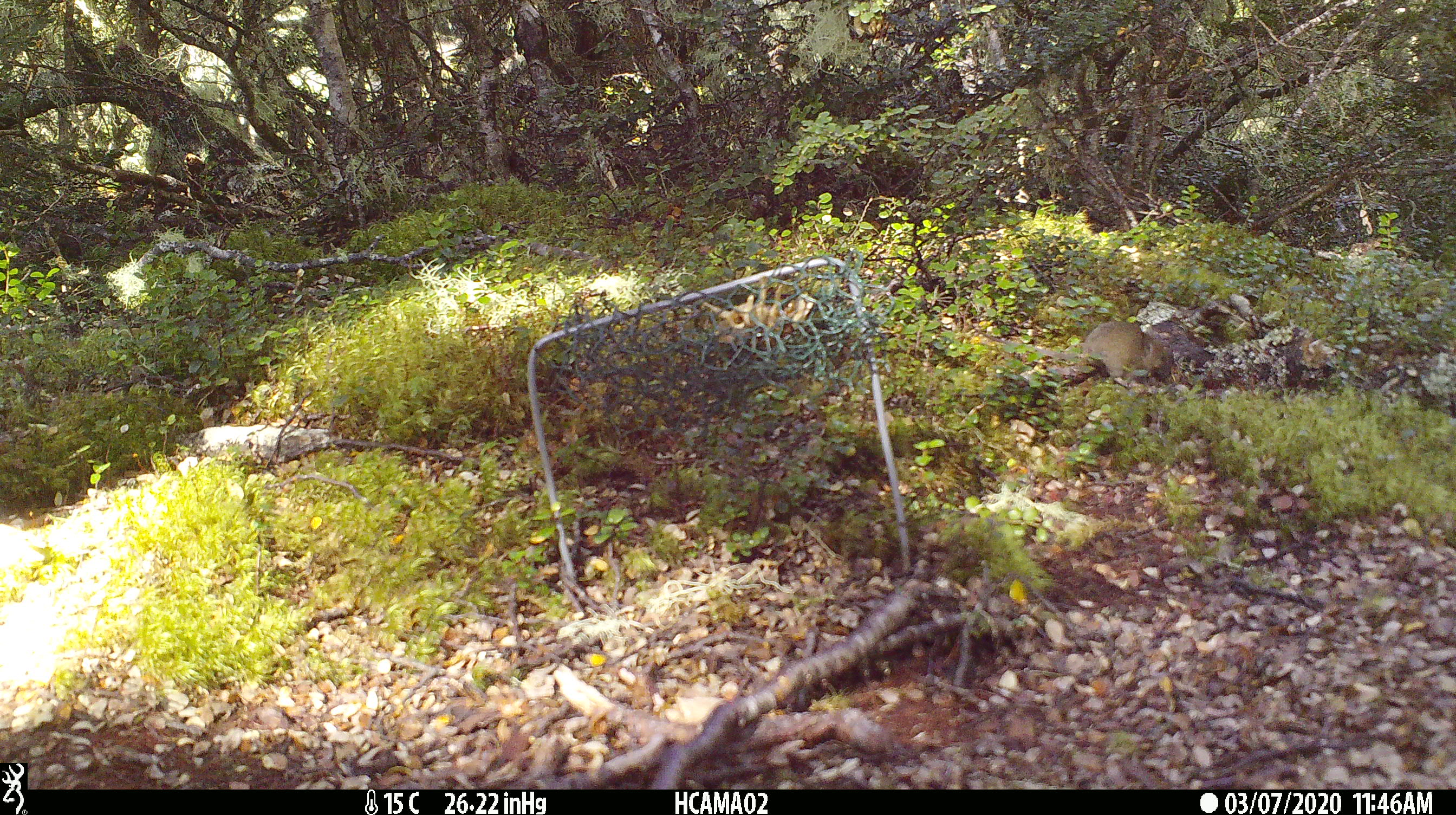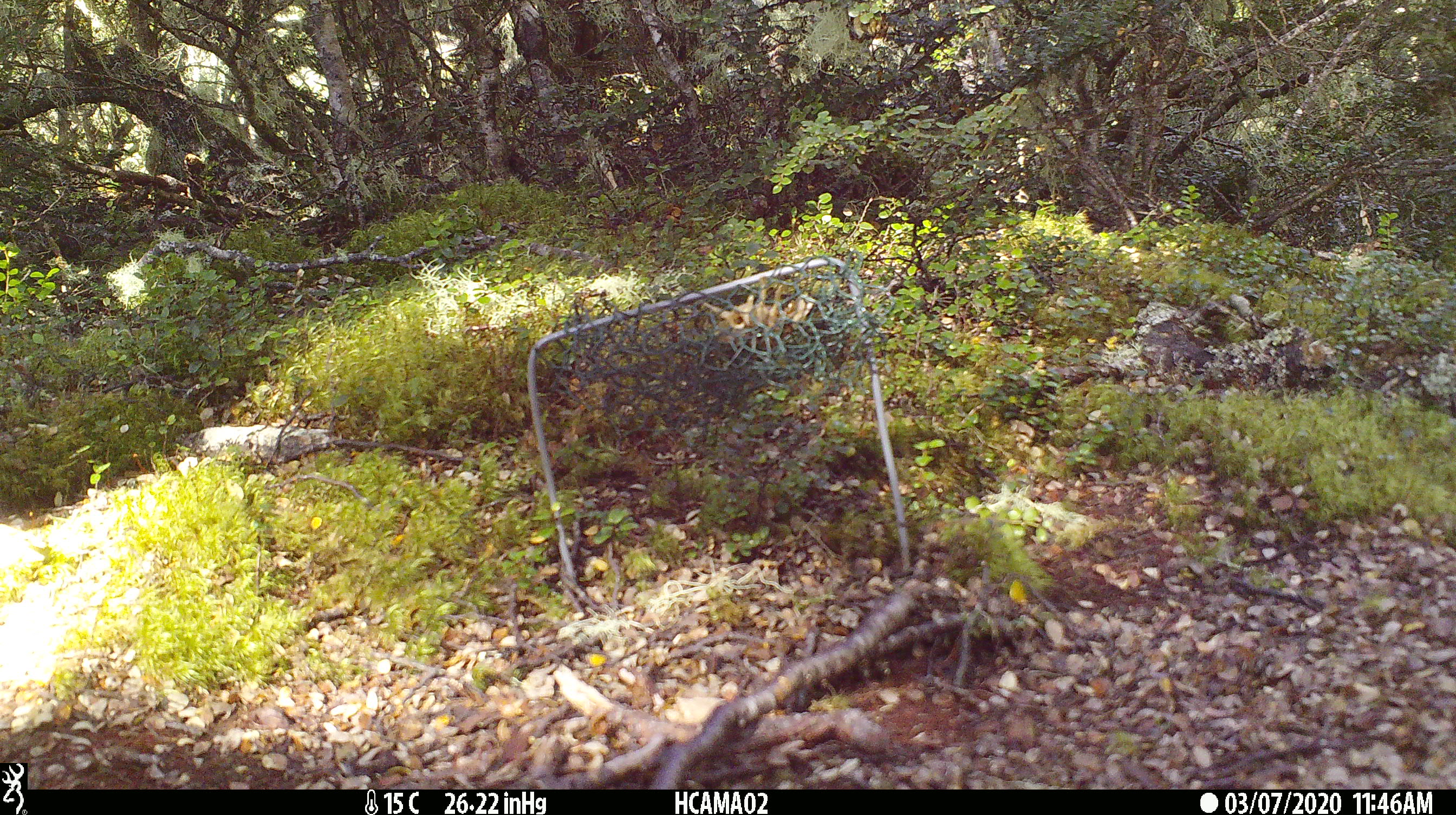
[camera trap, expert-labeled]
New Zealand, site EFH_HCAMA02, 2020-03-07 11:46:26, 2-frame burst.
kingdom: Animalia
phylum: Chordata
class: Mammalia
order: Rodentia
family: Muridae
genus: Mus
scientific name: Mus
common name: mouse